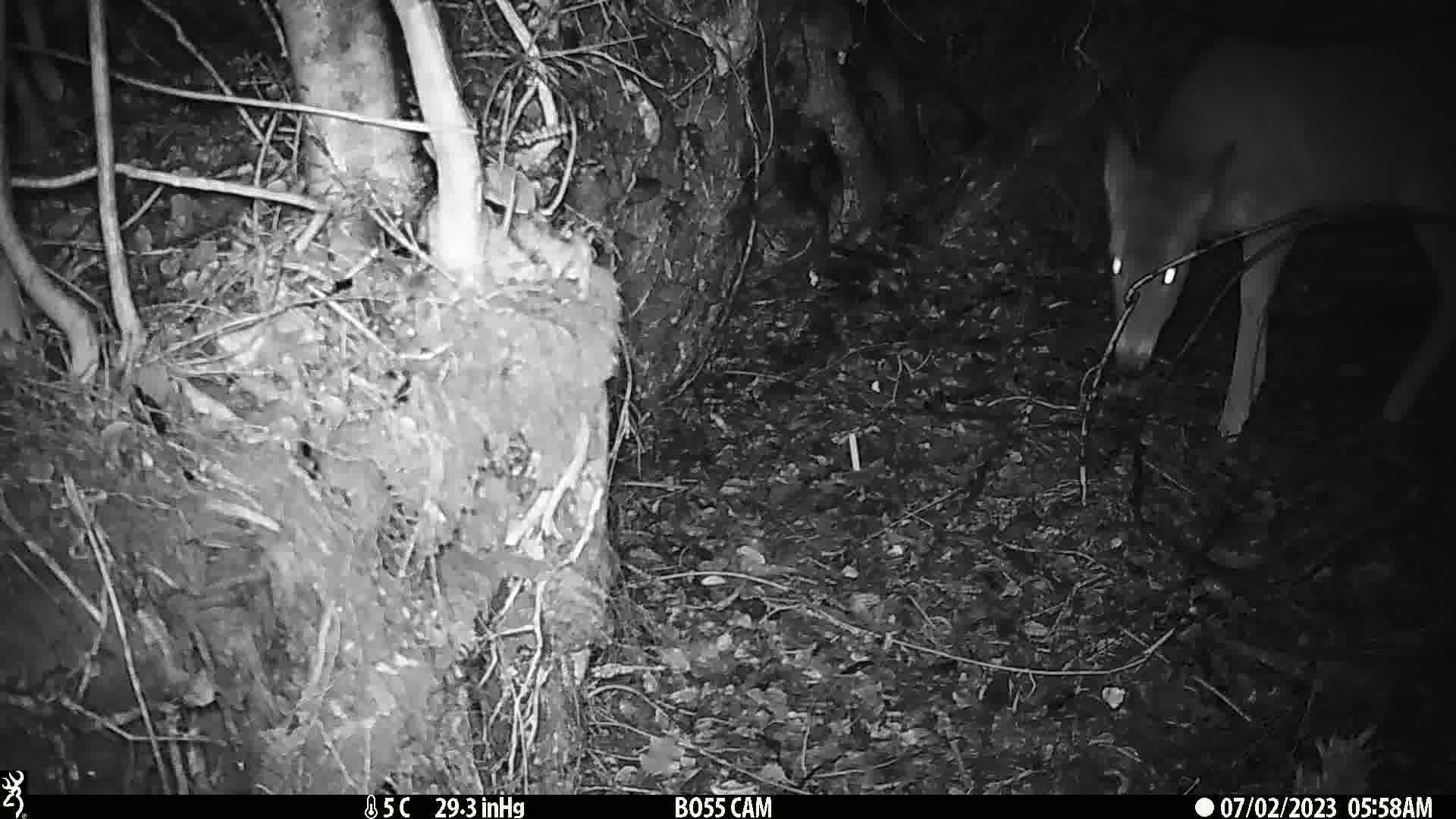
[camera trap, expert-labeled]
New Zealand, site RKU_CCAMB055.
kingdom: Animalia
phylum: Chordata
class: Mammalia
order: Artiodactyla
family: Cervidae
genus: Odocoileus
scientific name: Odocoileus virginianus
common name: white-tailed deer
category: white tailed deer